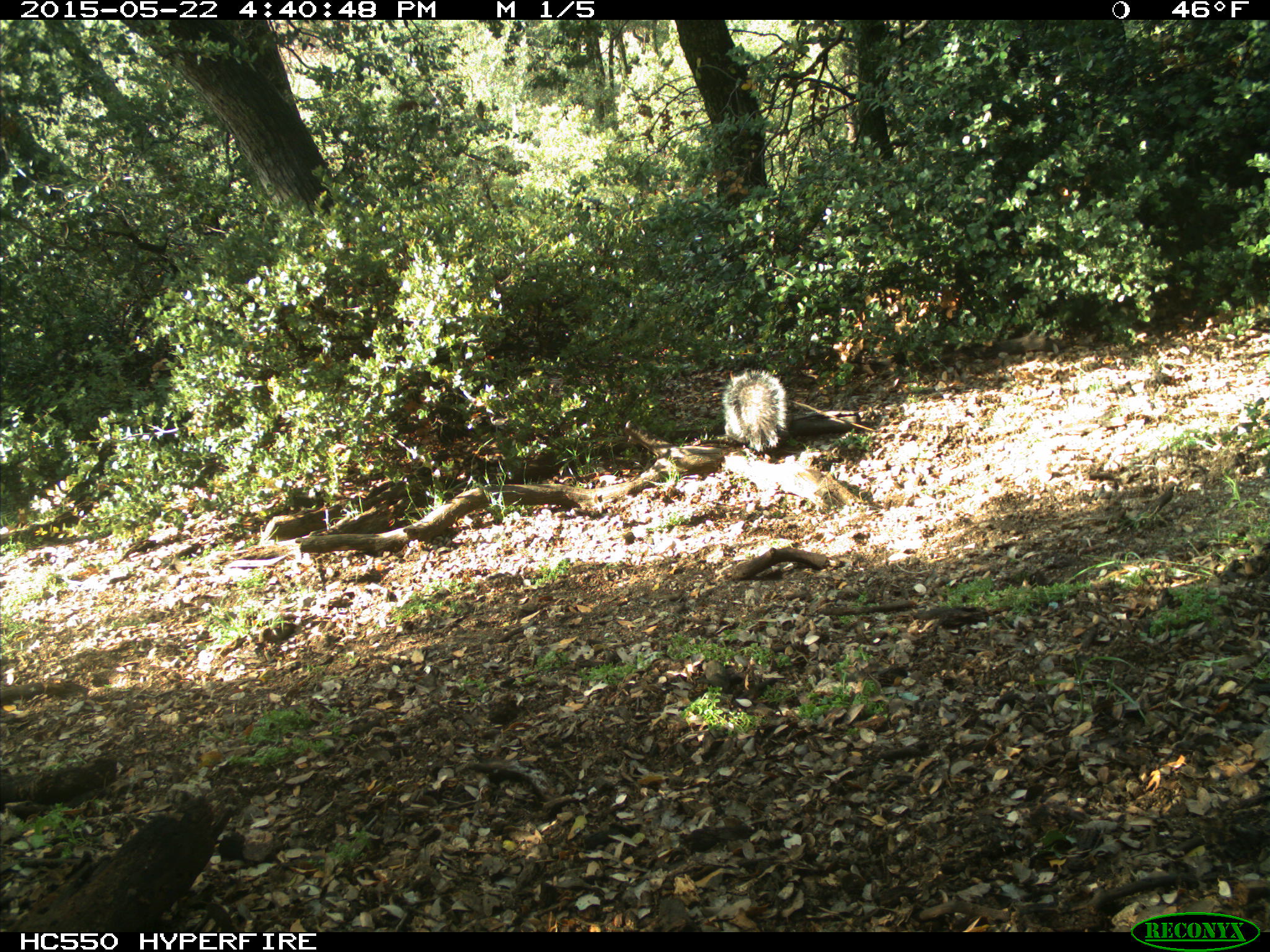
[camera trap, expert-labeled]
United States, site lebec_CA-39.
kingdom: Animalia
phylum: Chordata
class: Mammalia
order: Rodentia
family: Sciuridae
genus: Sciurus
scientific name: Sciurus carolinensis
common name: eastern gray squirrel